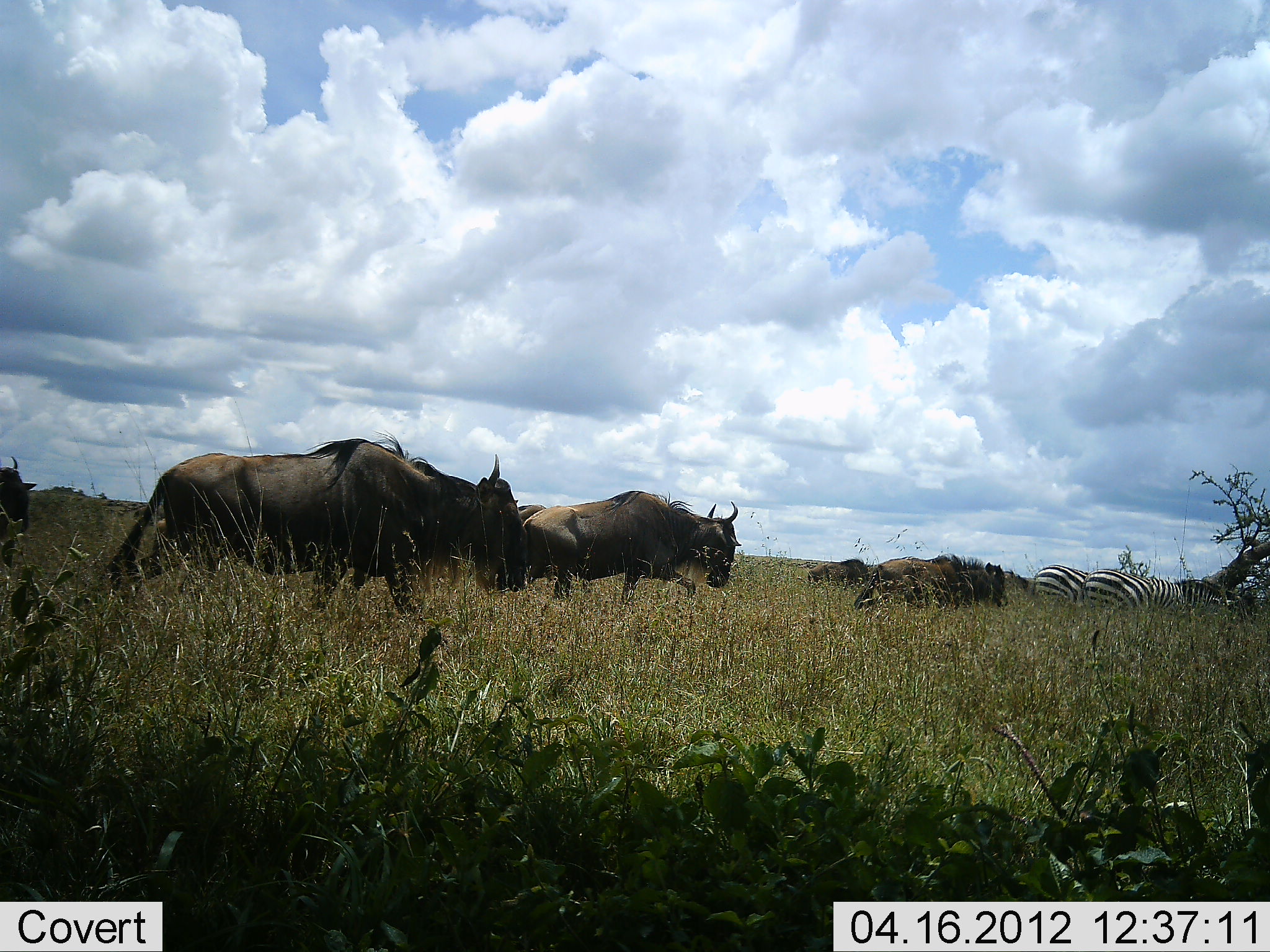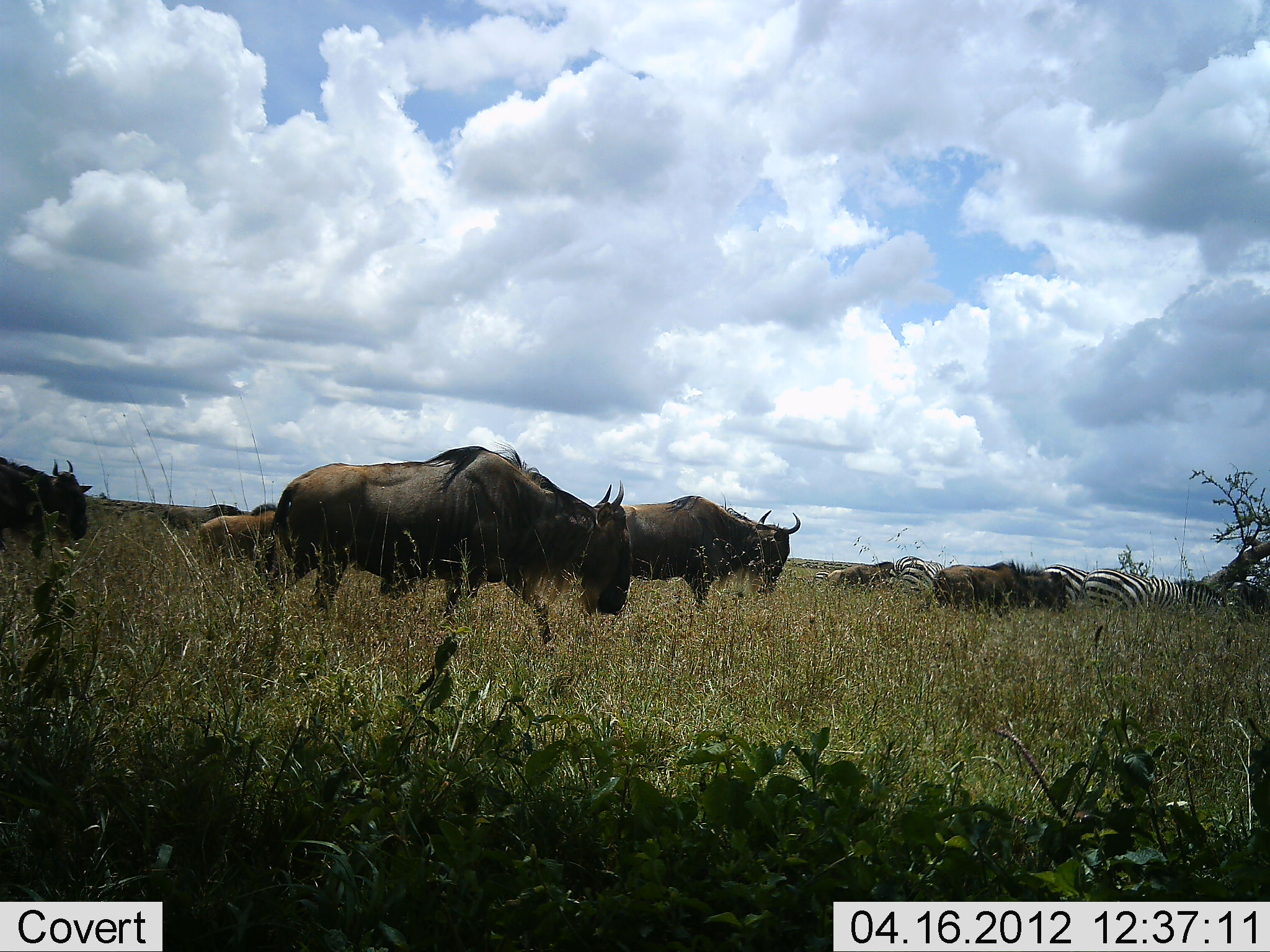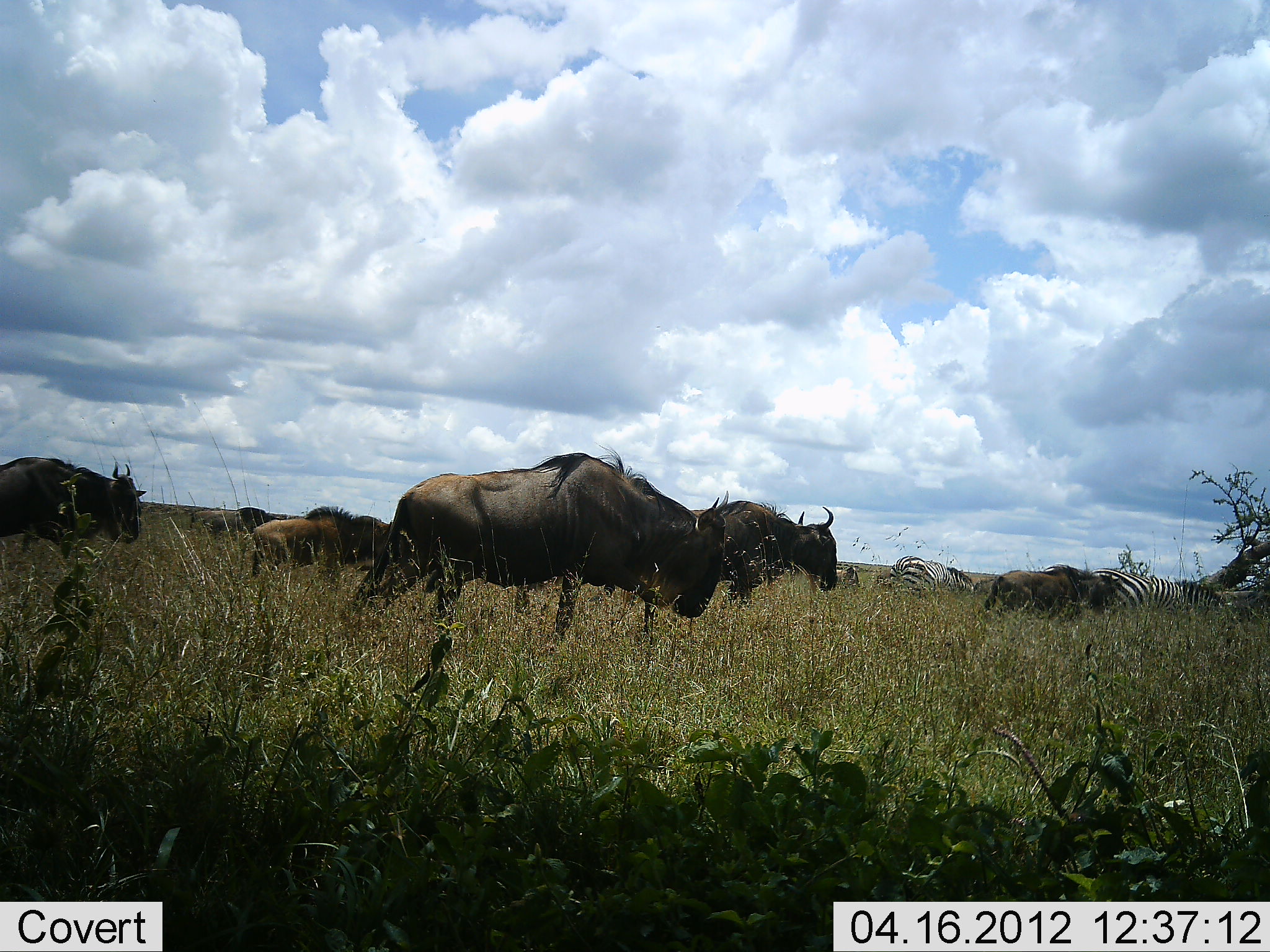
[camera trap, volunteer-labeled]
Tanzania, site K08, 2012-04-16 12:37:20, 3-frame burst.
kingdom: Animalia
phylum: Chordata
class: Mammalia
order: Artiodactyla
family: Bovidae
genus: Connochaetes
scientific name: Connochaetes taurinus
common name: blue wildebeest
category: wildebeest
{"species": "wildebeest (blue wildebeest) (Connochaetes taurinus)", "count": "7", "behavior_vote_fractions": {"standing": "8%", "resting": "0%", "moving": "100%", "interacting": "0%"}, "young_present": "50%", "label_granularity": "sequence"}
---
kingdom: Animalia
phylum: Chordata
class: Mammalia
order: Perissodactyla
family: Equidae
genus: Equus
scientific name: Equus quagga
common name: plains zebra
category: zebra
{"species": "zebra (plains zebra) (Equus quagga)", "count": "3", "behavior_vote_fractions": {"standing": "17%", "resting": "0%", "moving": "25%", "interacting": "0%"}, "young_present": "0%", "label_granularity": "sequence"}